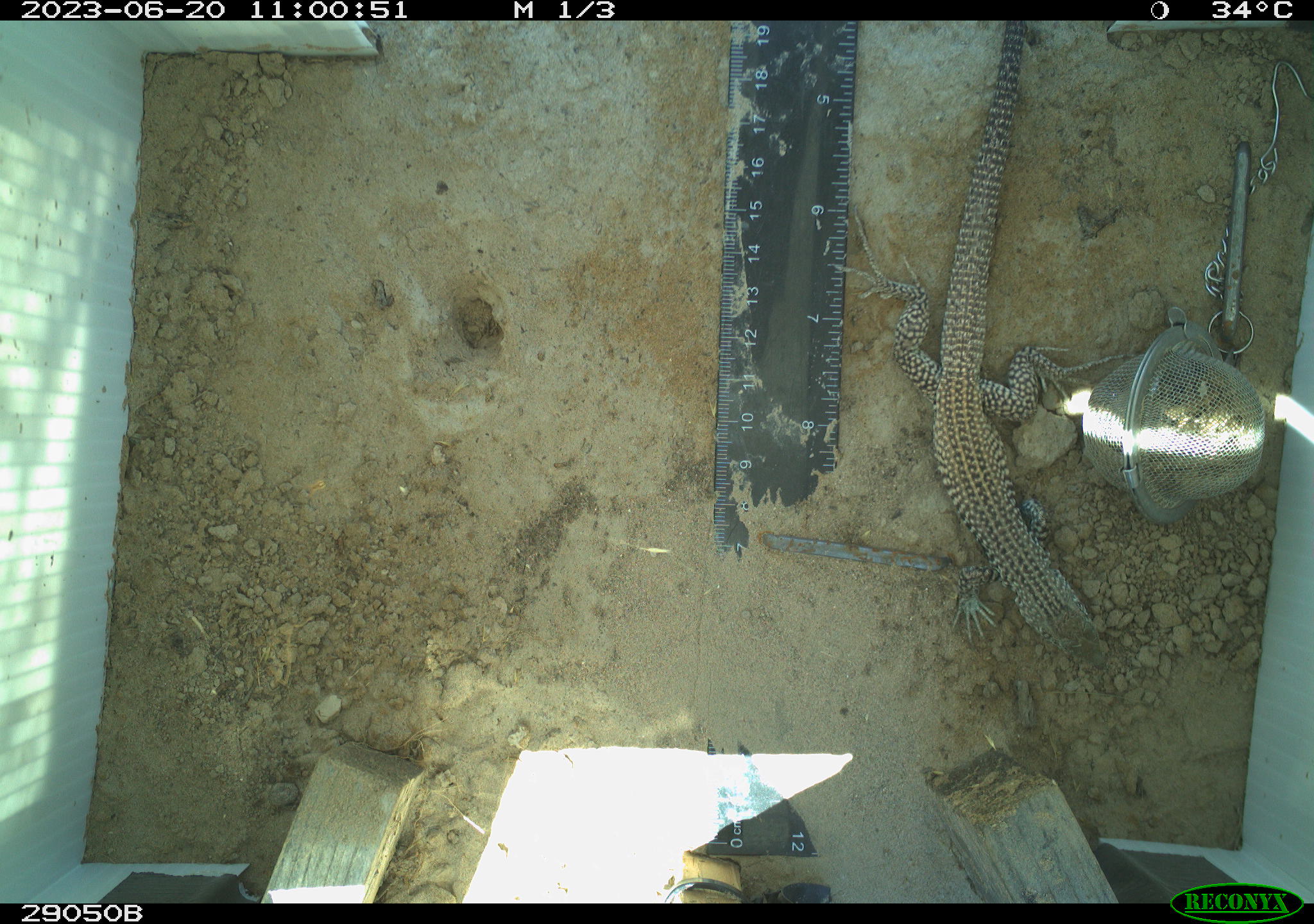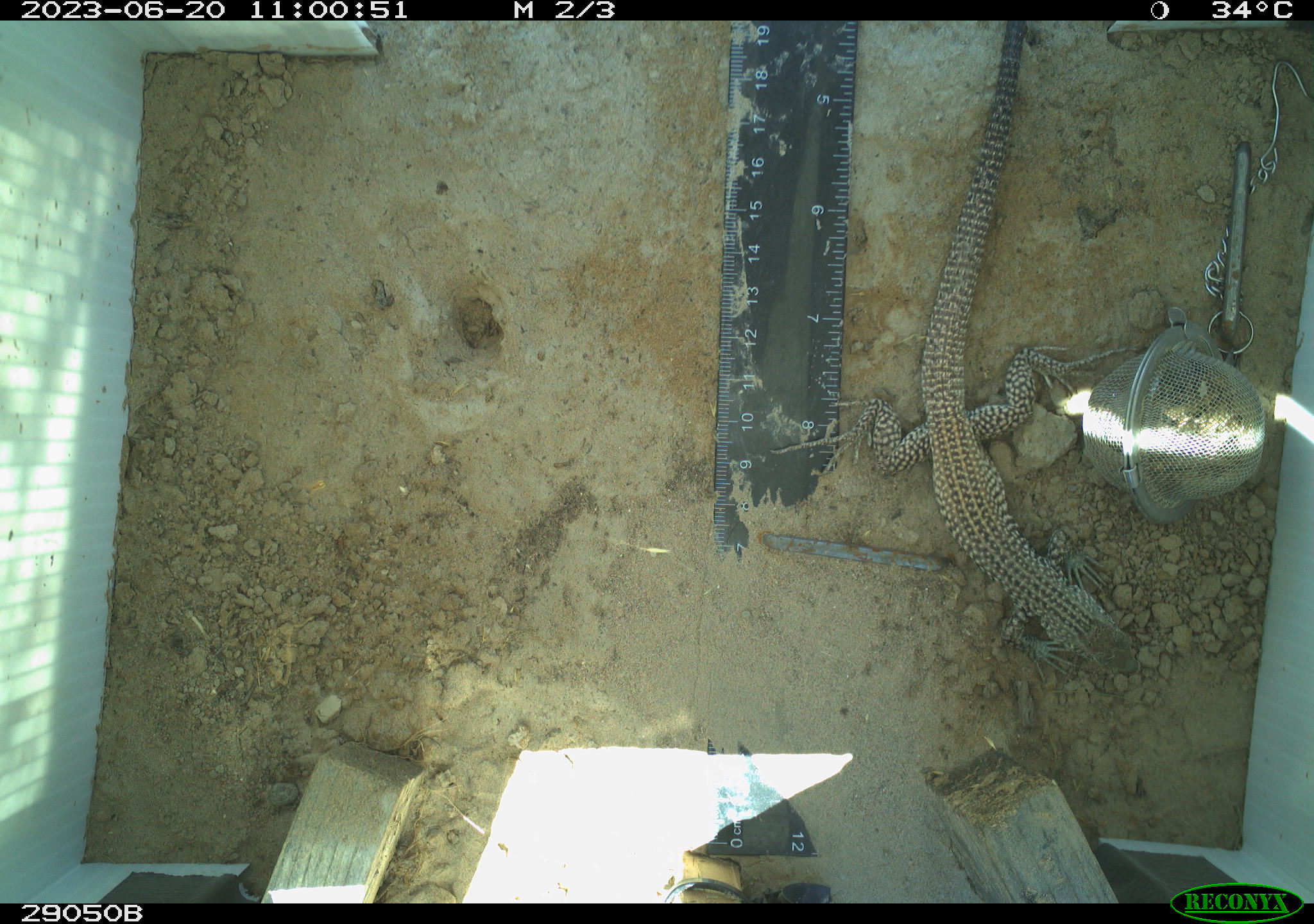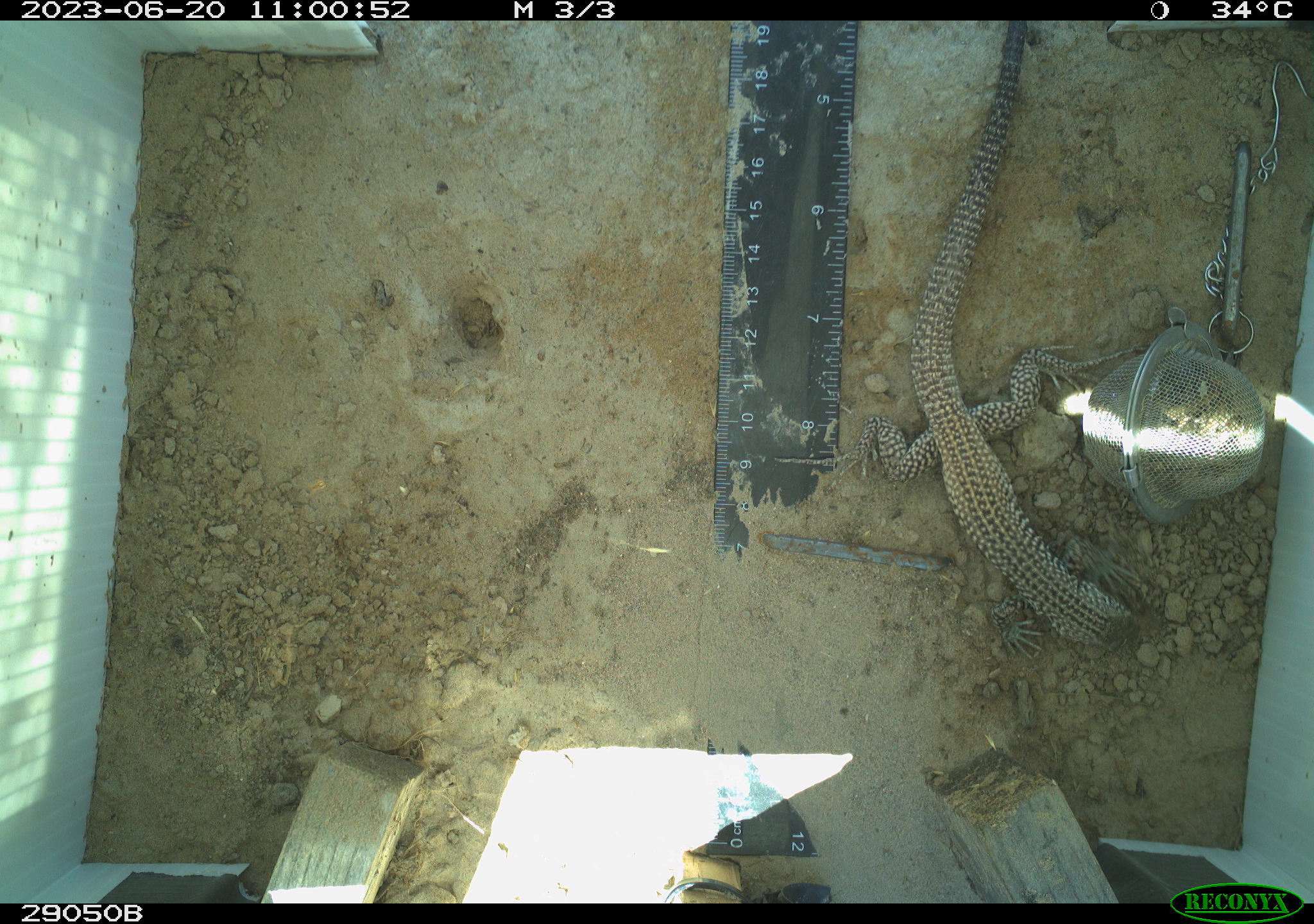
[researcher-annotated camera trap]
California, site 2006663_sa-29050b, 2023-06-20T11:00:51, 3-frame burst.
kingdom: Animalia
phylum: Chordata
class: Reptilia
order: Squamata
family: Teiidae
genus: Aspidoscelis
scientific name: Aspidoscelis tigris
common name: western whiptail